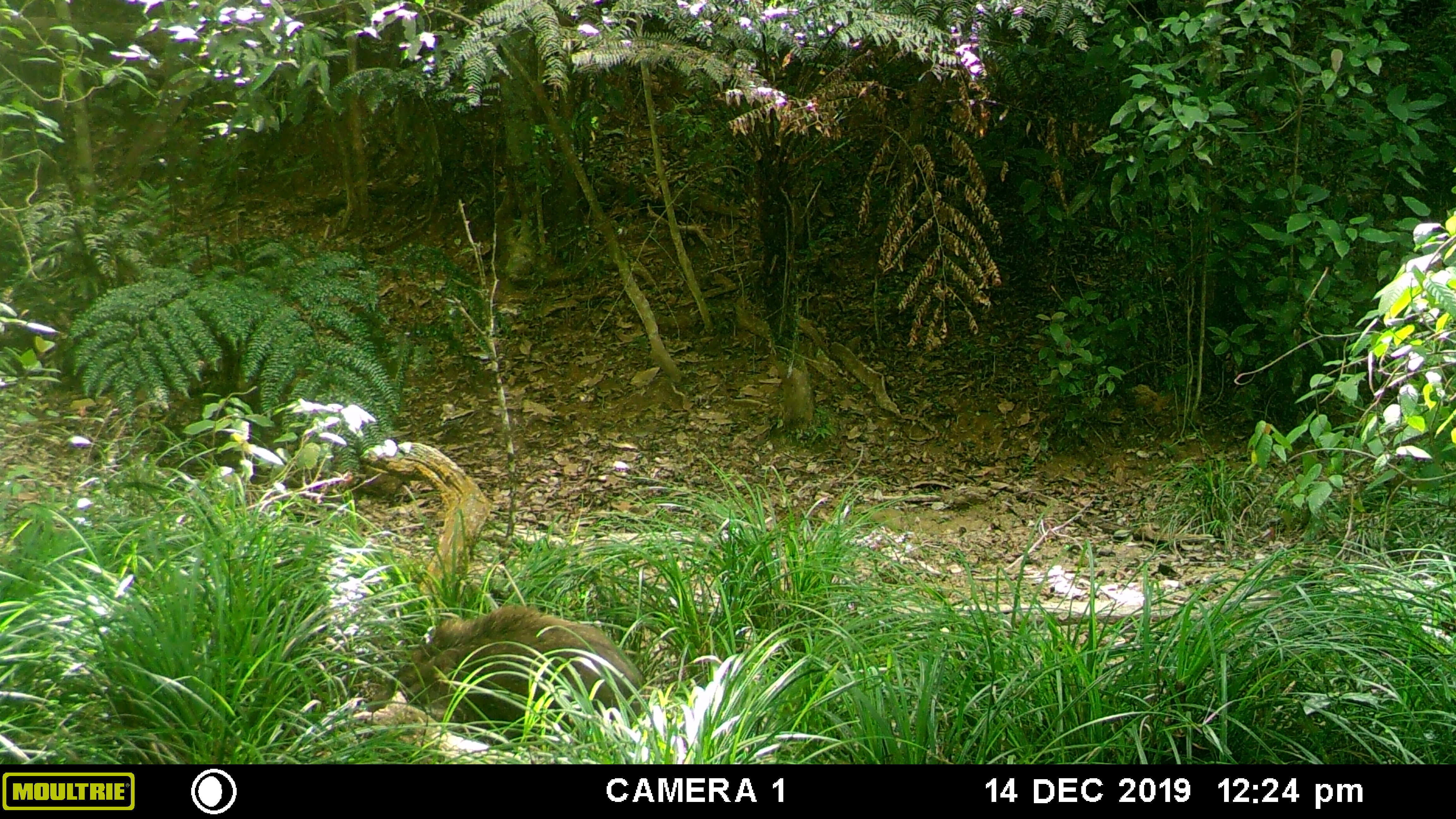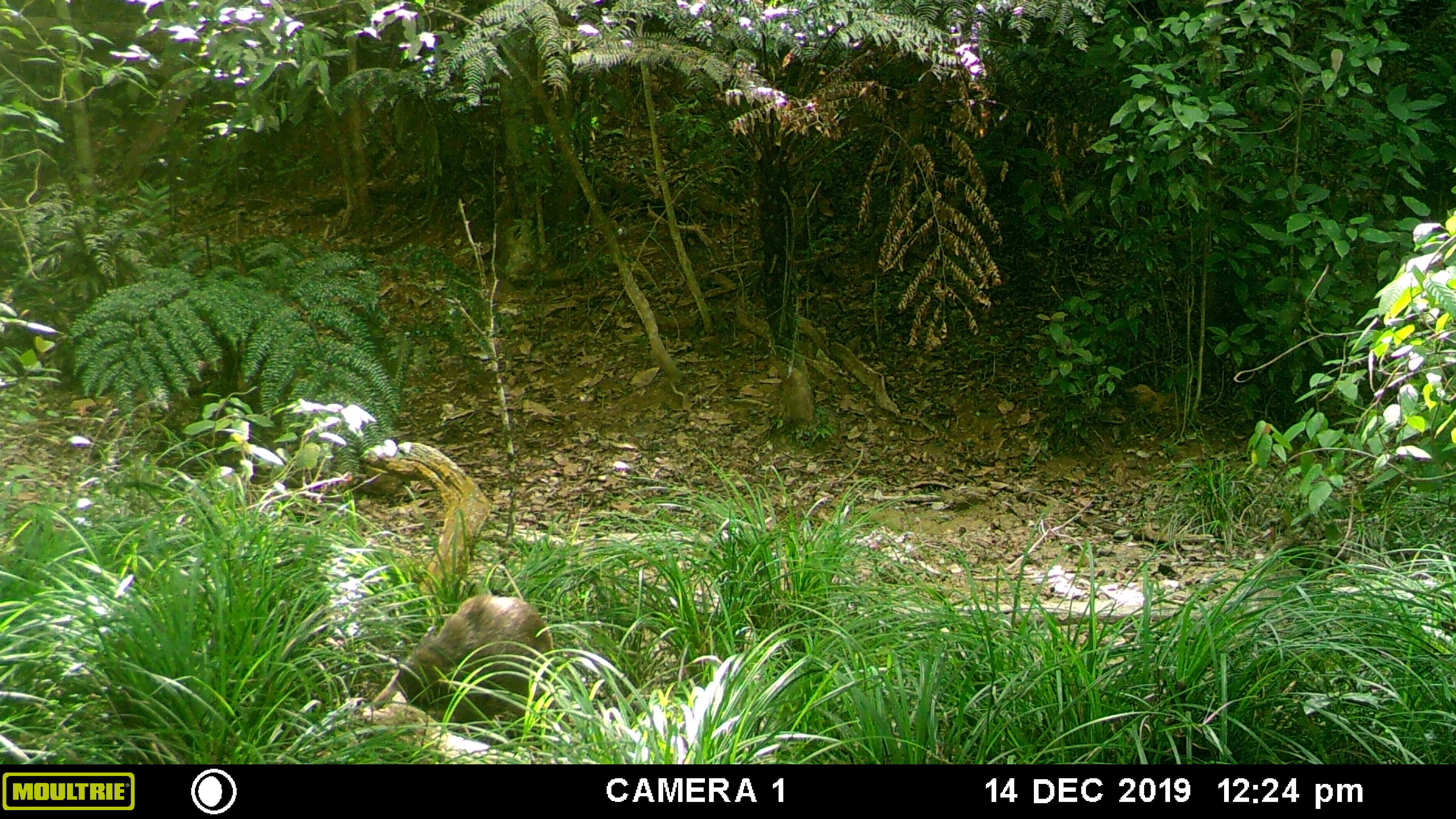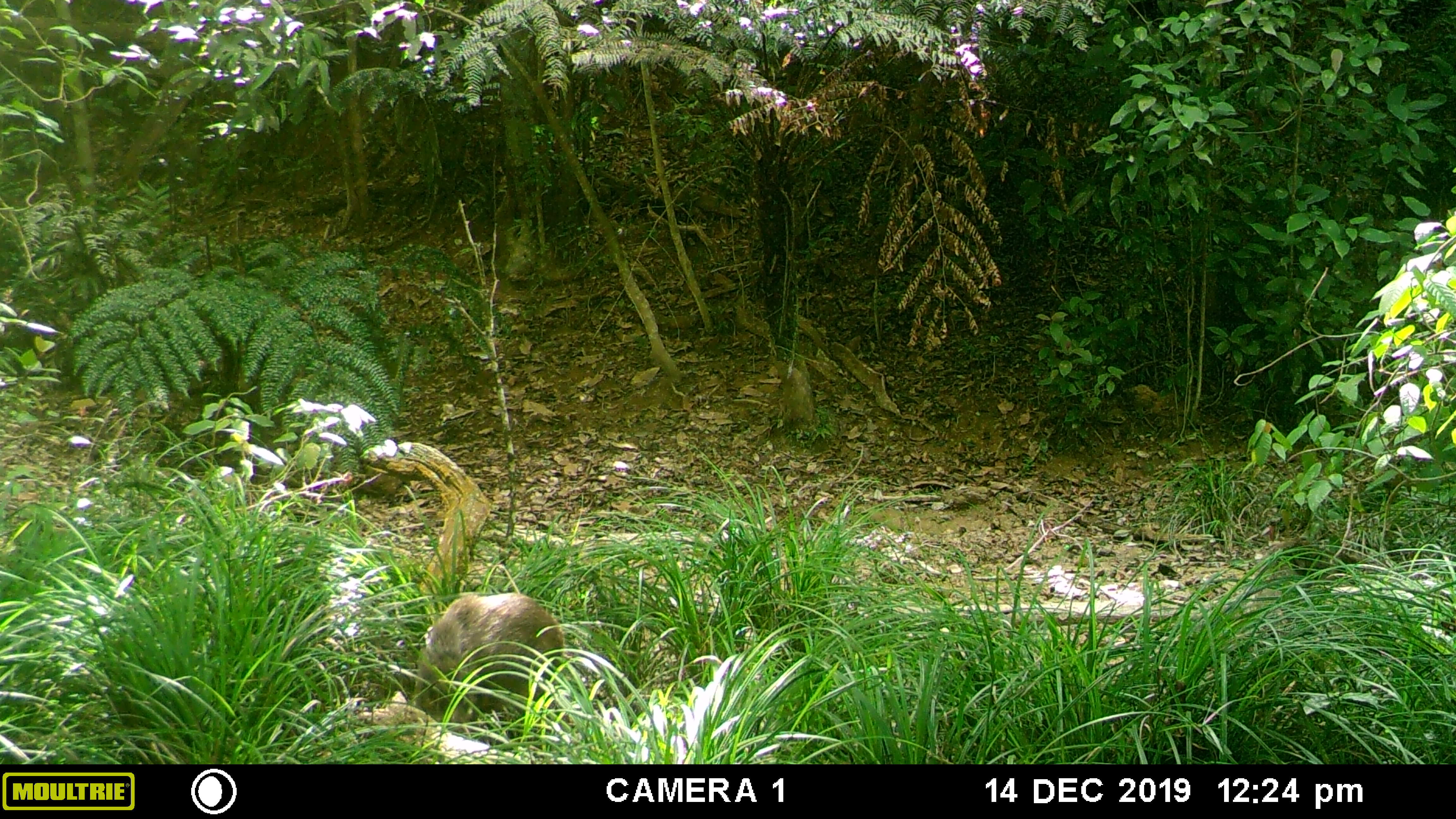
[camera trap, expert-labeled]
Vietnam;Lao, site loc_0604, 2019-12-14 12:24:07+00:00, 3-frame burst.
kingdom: Animalia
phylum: Chordata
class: Mammalia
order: Artiodactyla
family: Suidae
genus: Sus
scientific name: Sus scrofa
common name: eurasian wild pig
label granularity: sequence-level